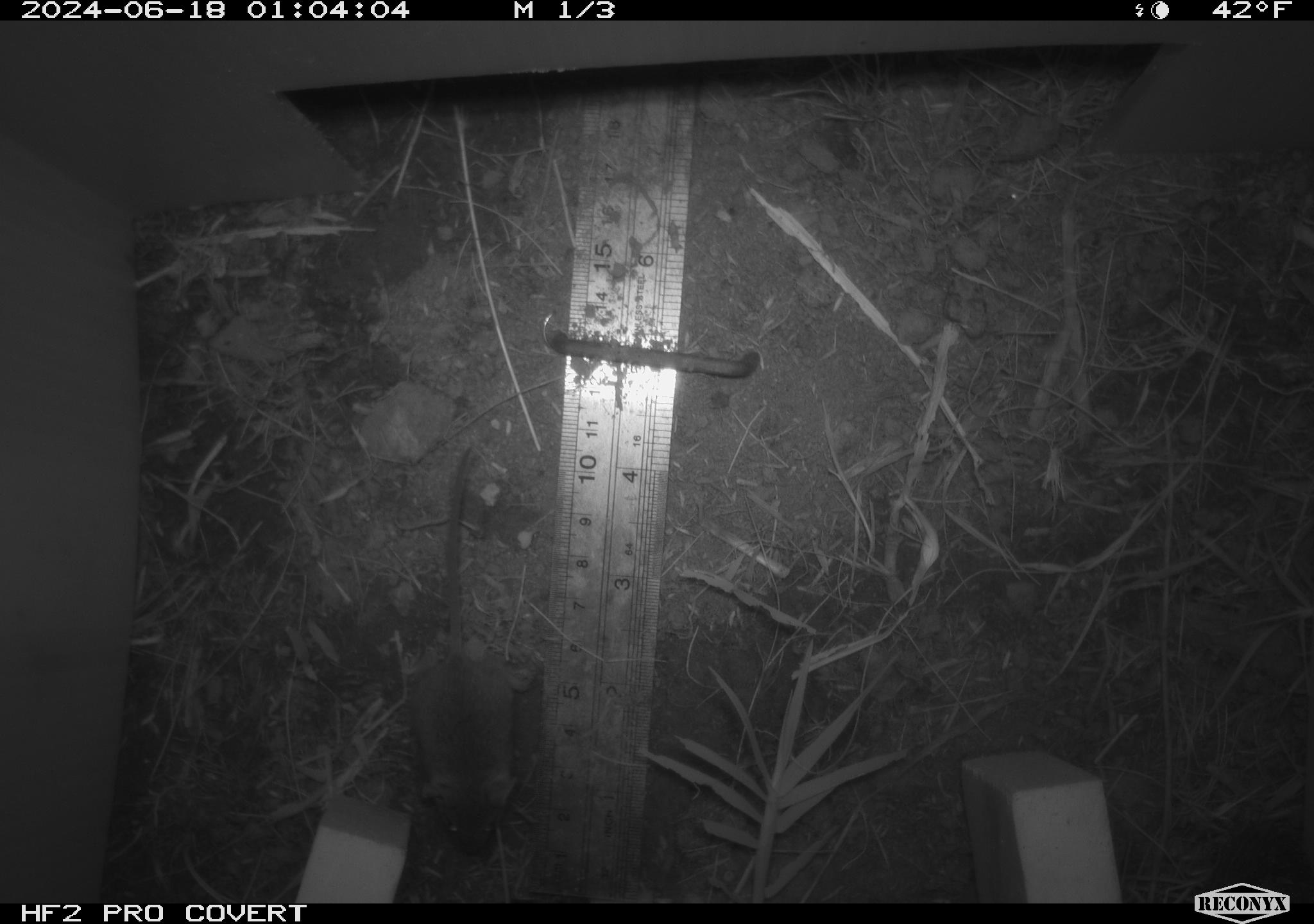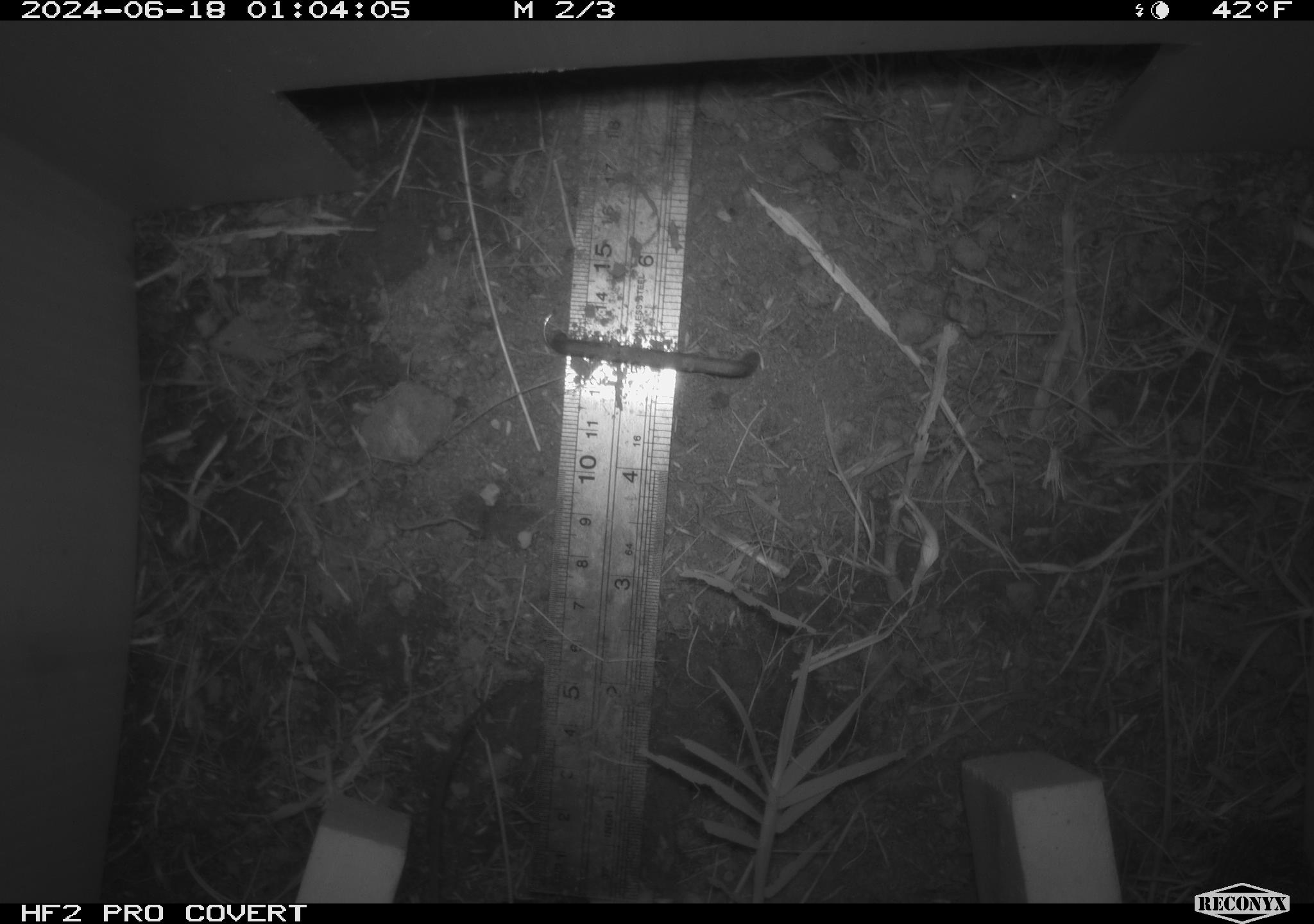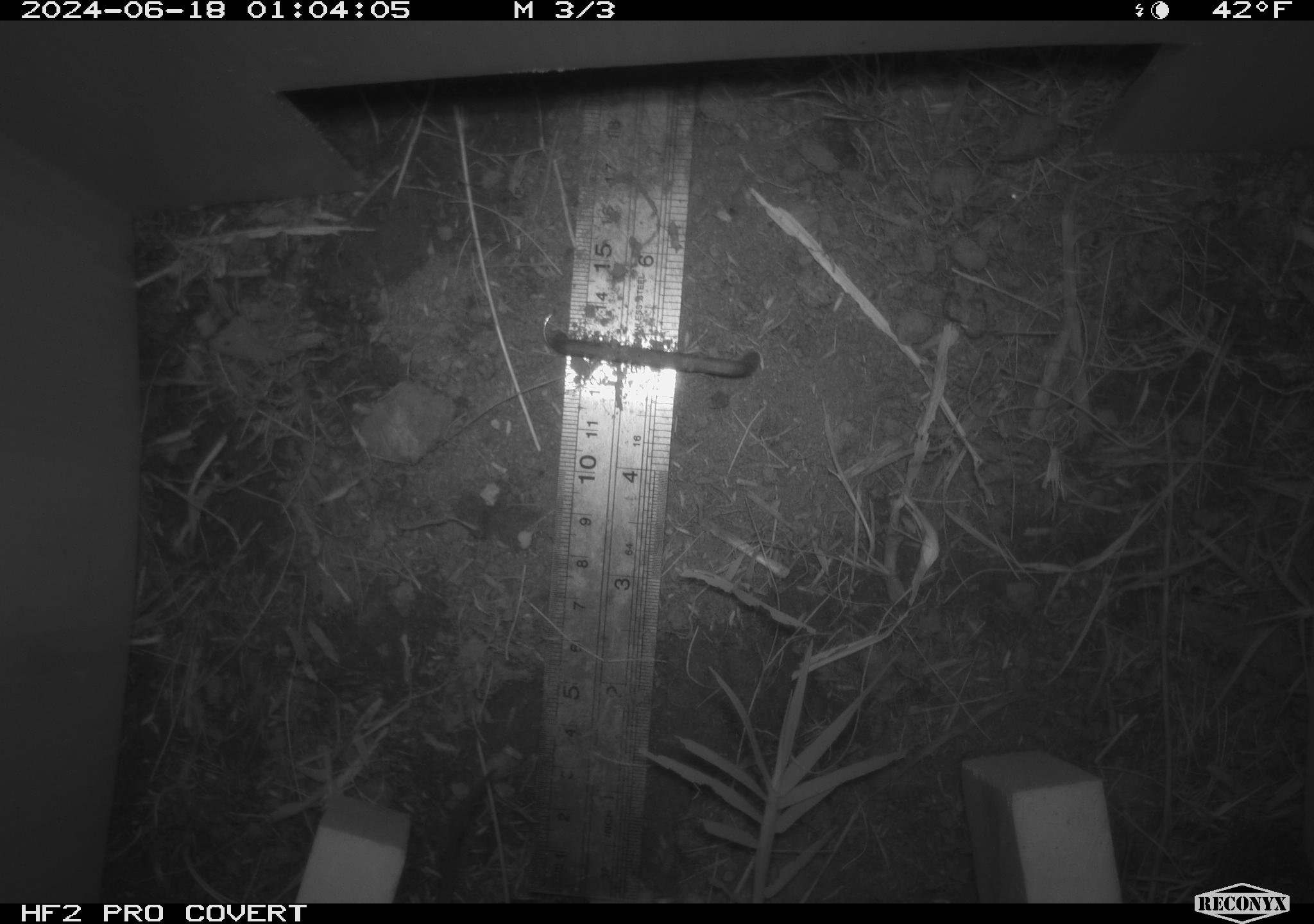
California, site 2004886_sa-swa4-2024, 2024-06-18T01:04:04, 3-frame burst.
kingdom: Animalia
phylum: Chordata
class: Mammalia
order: Rodentia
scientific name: Rodentia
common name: mouse species